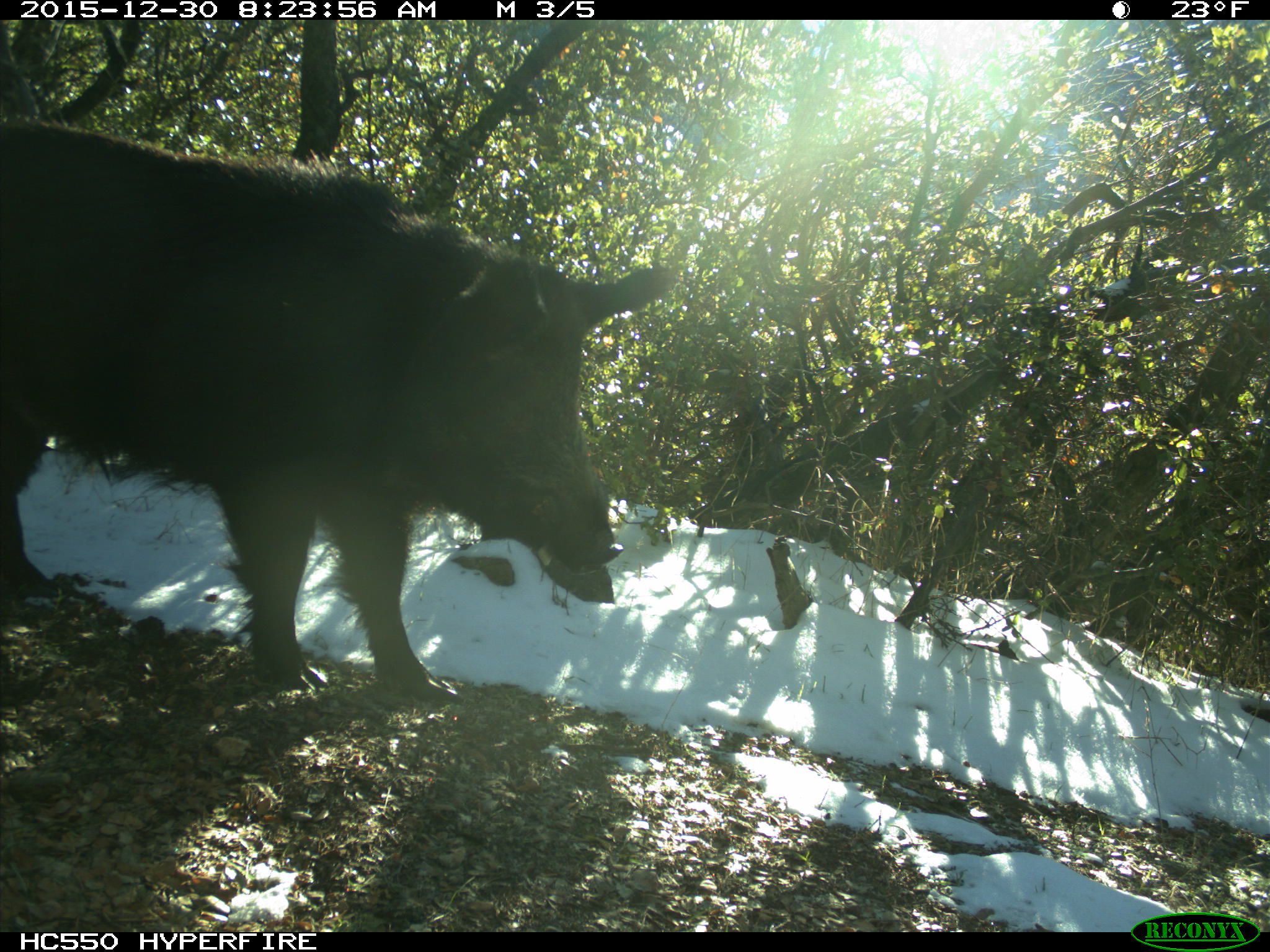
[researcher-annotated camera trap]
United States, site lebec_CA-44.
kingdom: Animalia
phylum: Chordata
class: Mammalia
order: Artiodactyla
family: Suidae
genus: Sus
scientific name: Sus scrofa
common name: wild boar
Sus scrofa (wild boar).